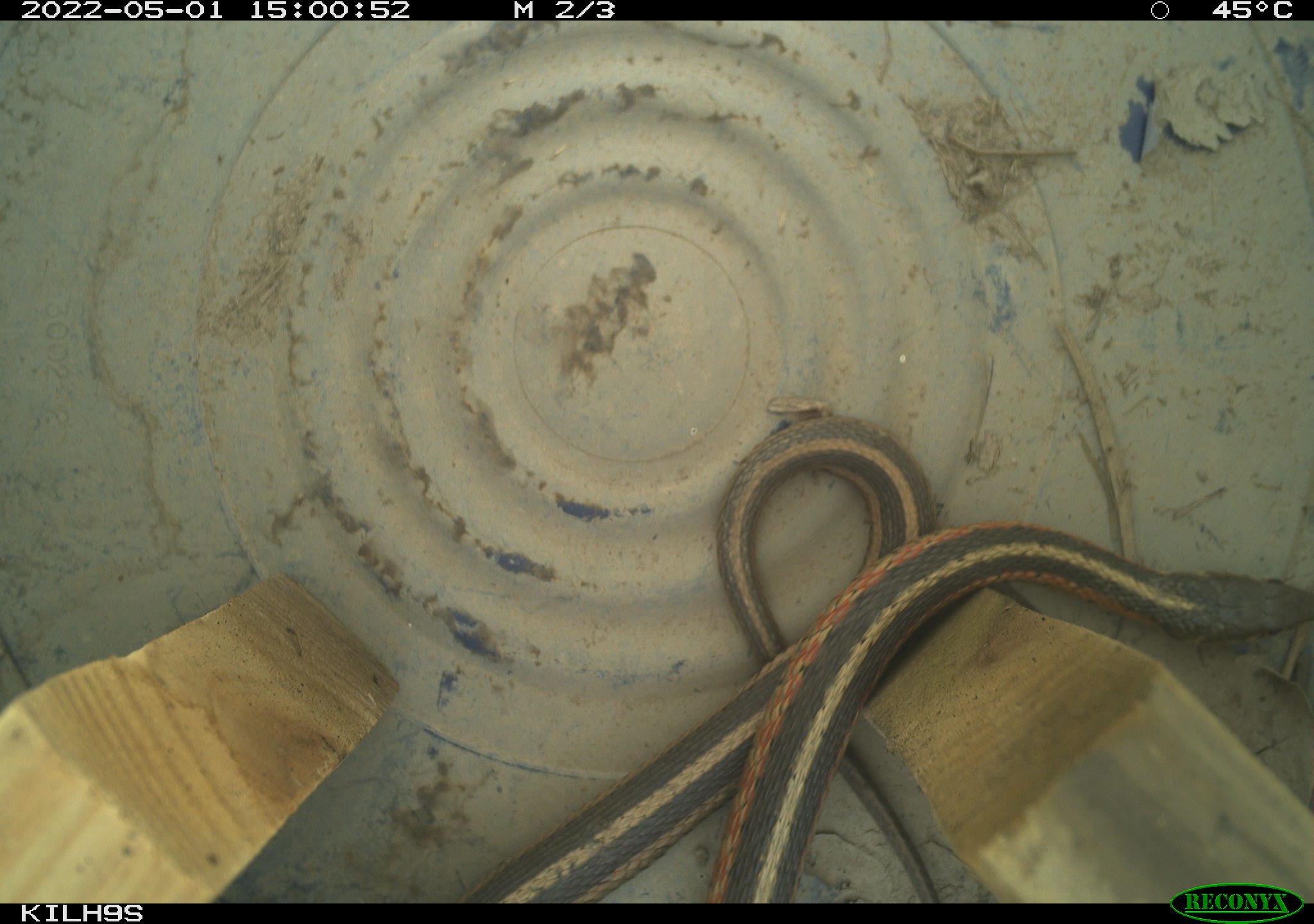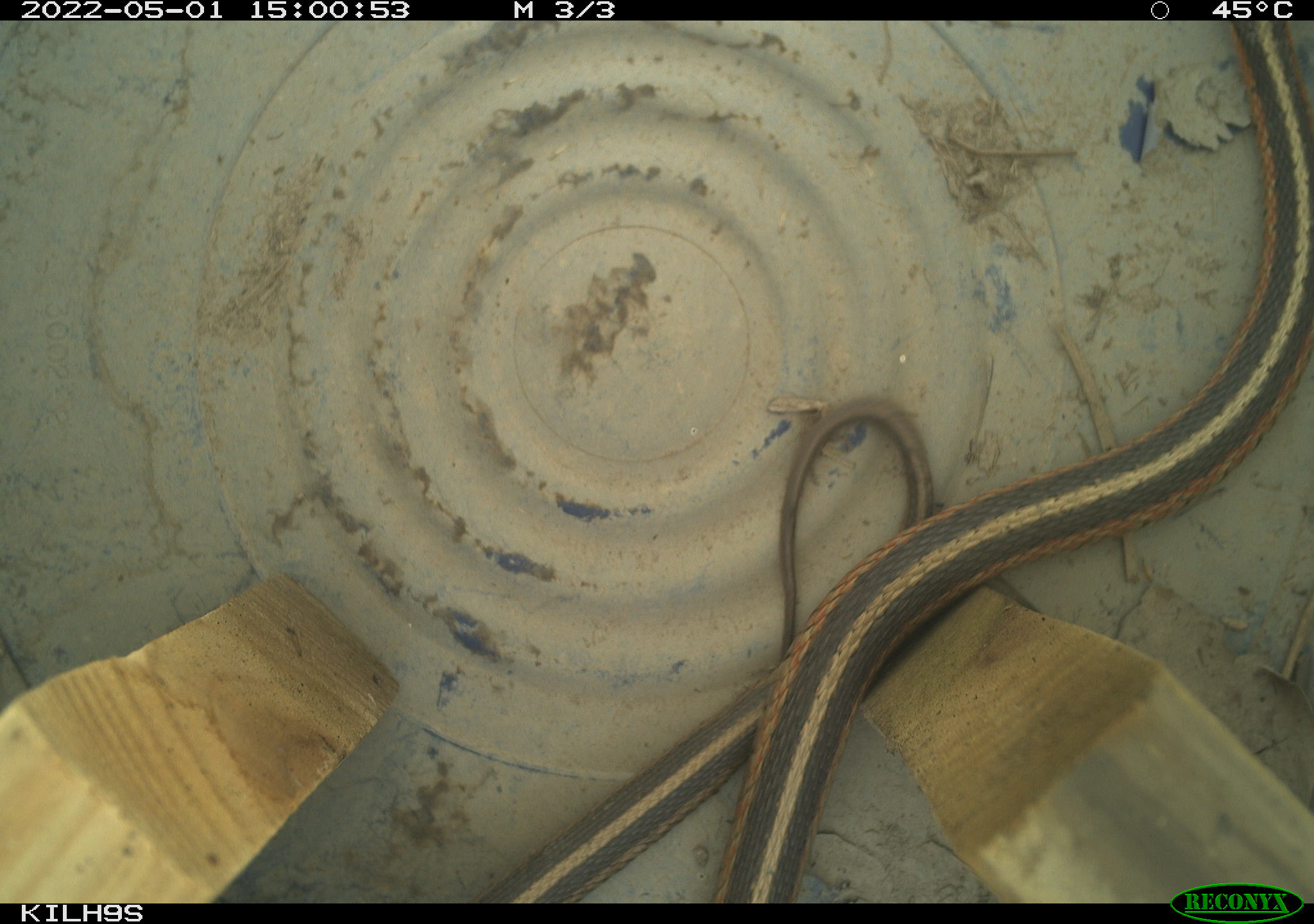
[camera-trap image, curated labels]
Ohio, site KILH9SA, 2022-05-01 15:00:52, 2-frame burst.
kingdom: Animalia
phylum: Chordata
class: Reptilia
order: Squamata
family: Colubridae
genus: Thamnophis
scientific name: Thamnophis sirtalis sirtalis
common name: eastern gartersnake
Eastern gartersnake (Thamnophis sirtalis sirtalis).